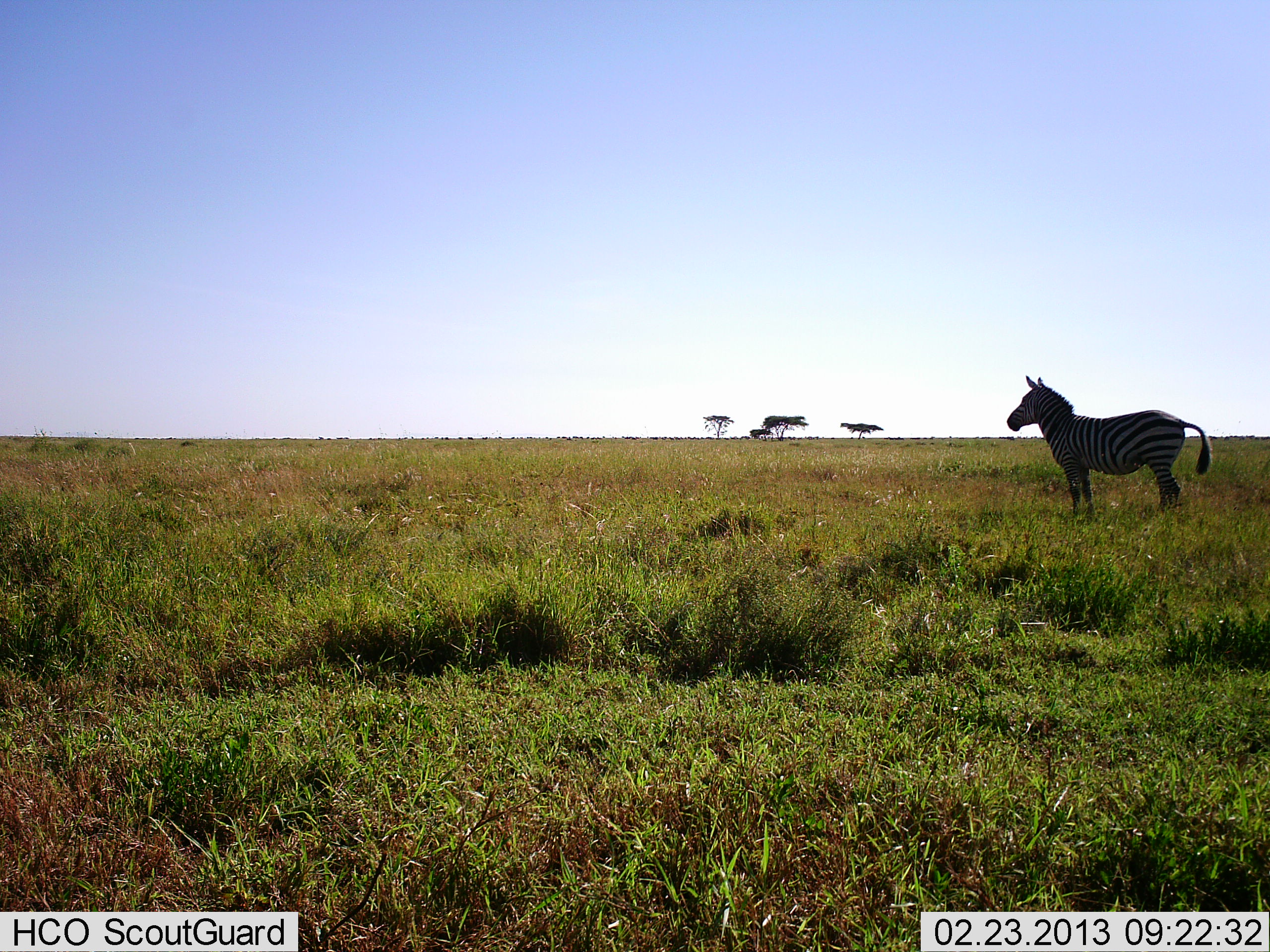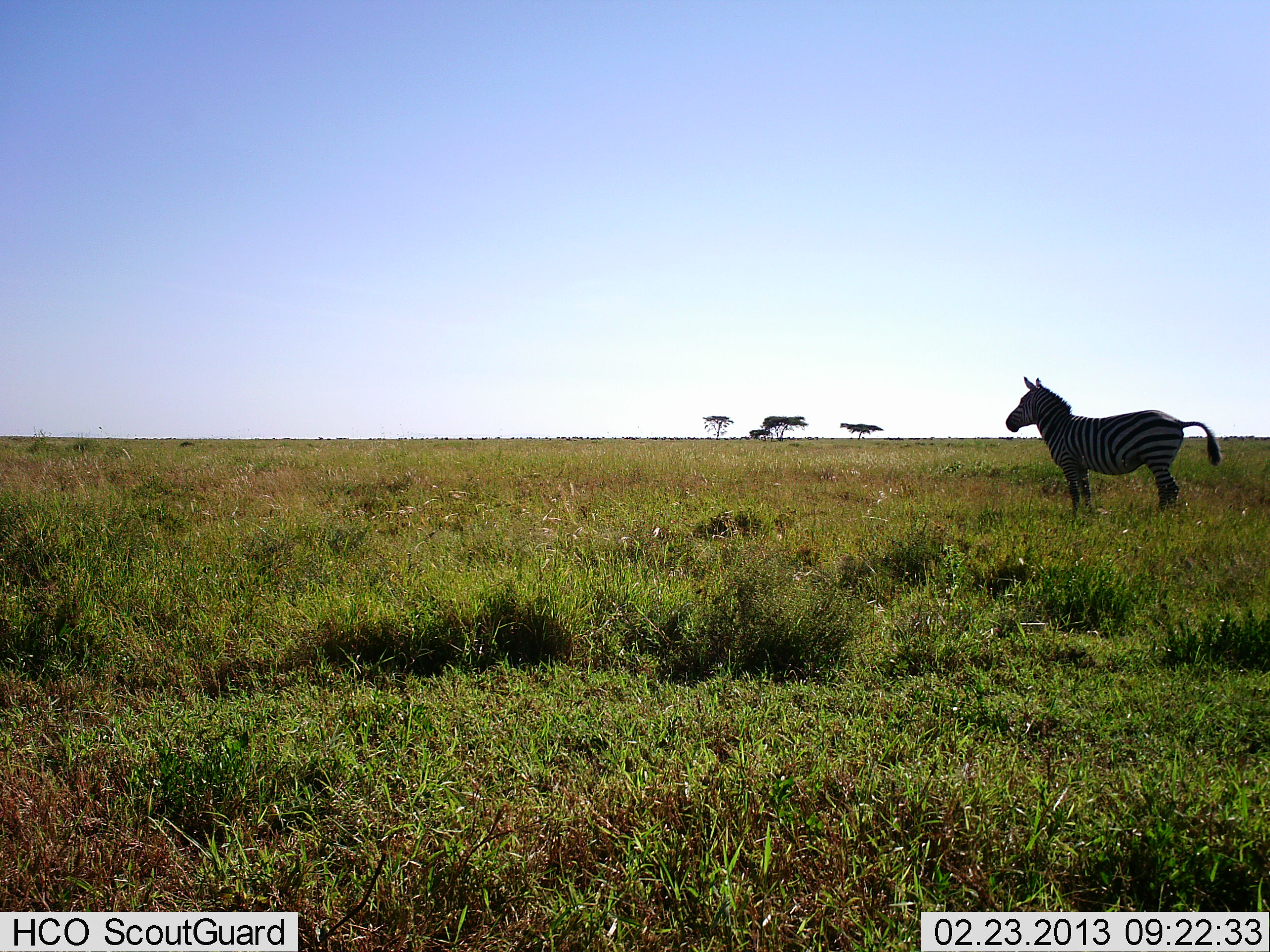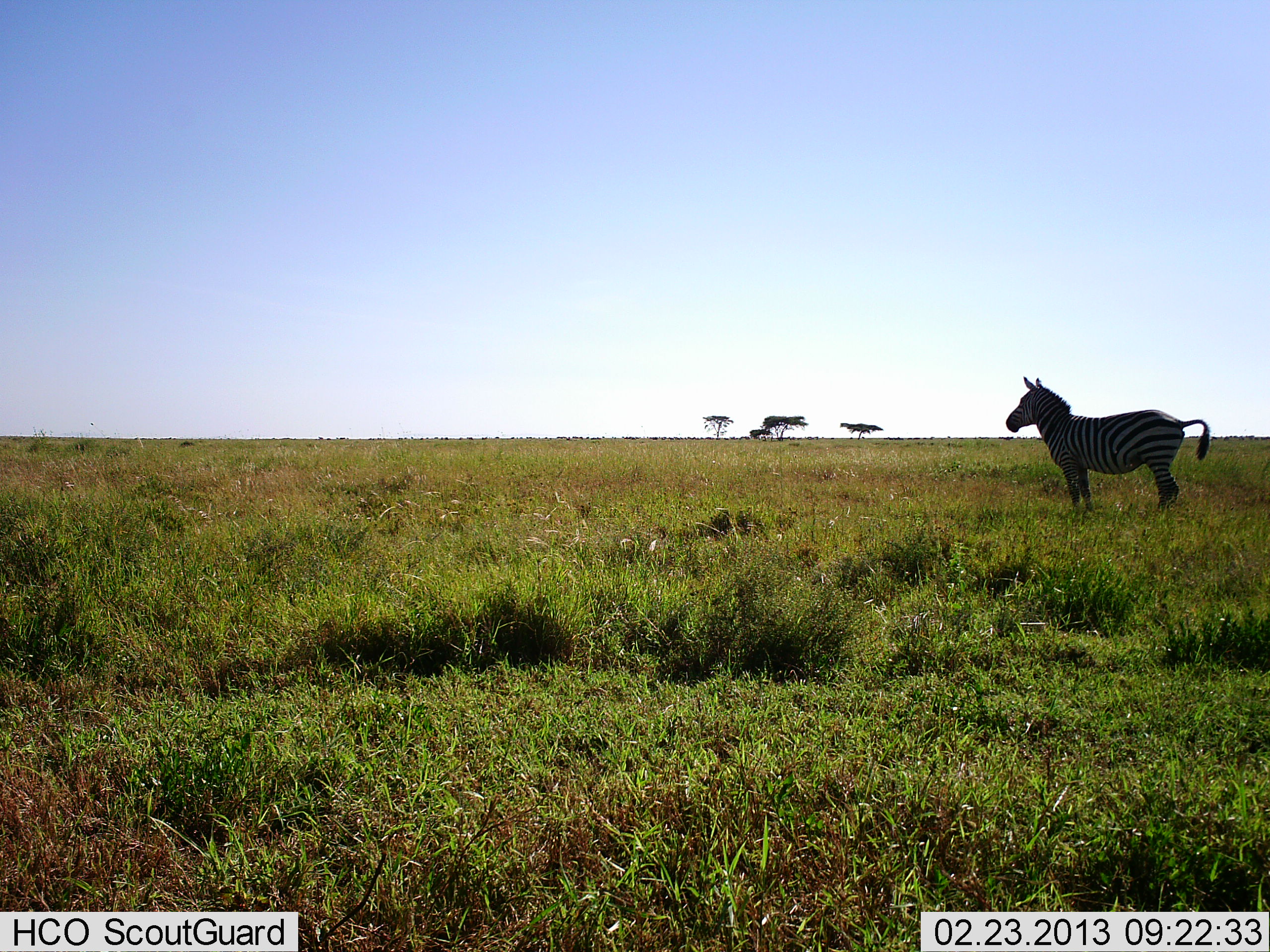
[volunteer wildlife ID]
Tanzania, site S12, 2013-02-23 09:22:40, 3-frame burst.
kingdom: Animalia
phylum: Chordata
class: Mammalia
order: Perissodactyla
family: Equidae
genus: Equus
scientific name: Equus quagga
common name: plains zebra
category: zebra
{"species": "zebra (plains zebra) (Equus quagga)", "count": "1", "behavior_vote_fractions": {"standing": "100%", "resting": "0%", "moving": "0%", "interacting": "0%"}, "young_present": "0%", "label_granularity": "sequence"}